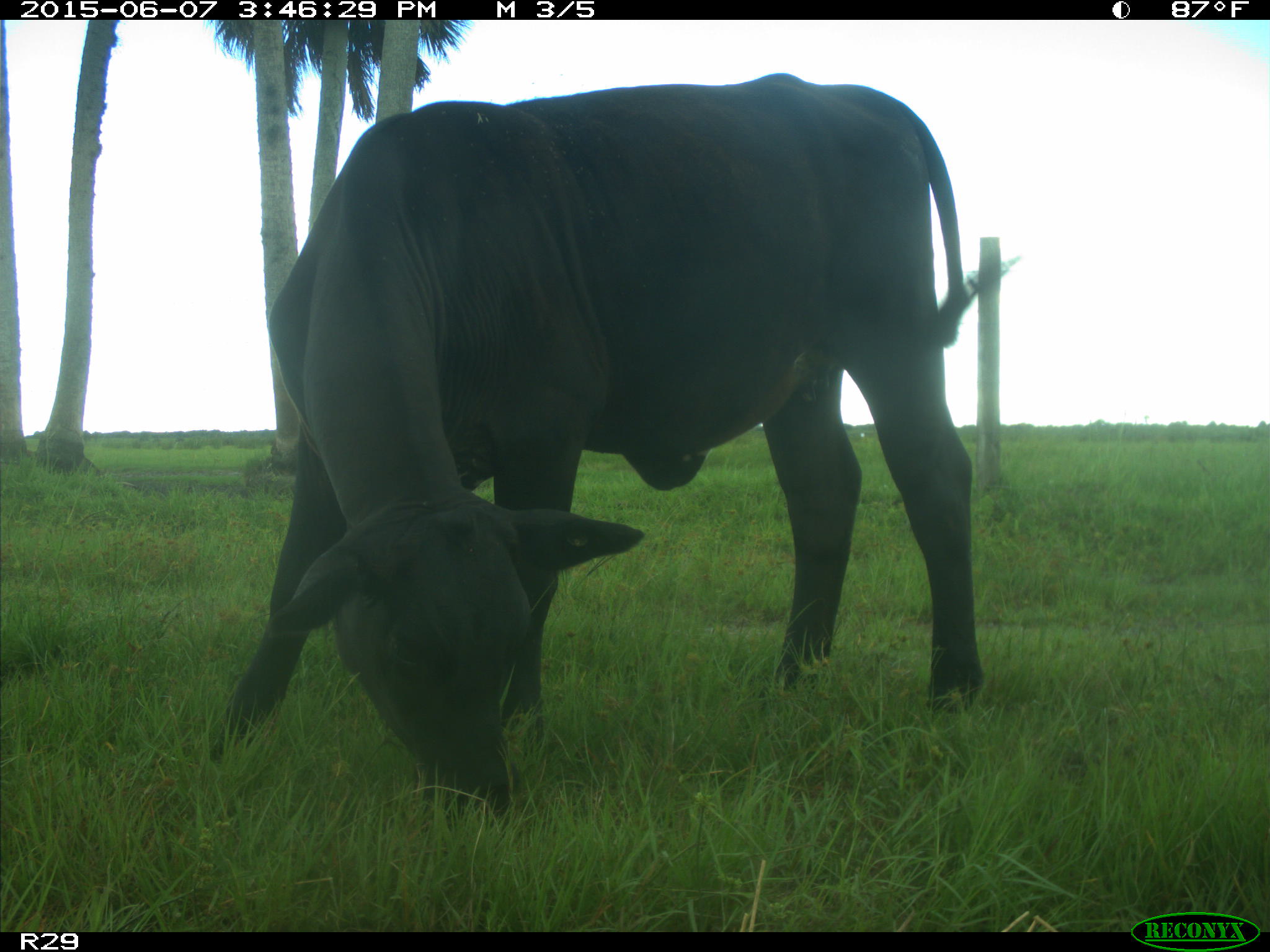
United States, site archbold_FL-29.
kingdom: Animalia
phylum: Chordata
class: Mammalia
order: Artiodactyla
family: Bovidae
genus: Bos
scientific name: Bos taurus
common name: domestic cow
Bos taurus (domestic cow).